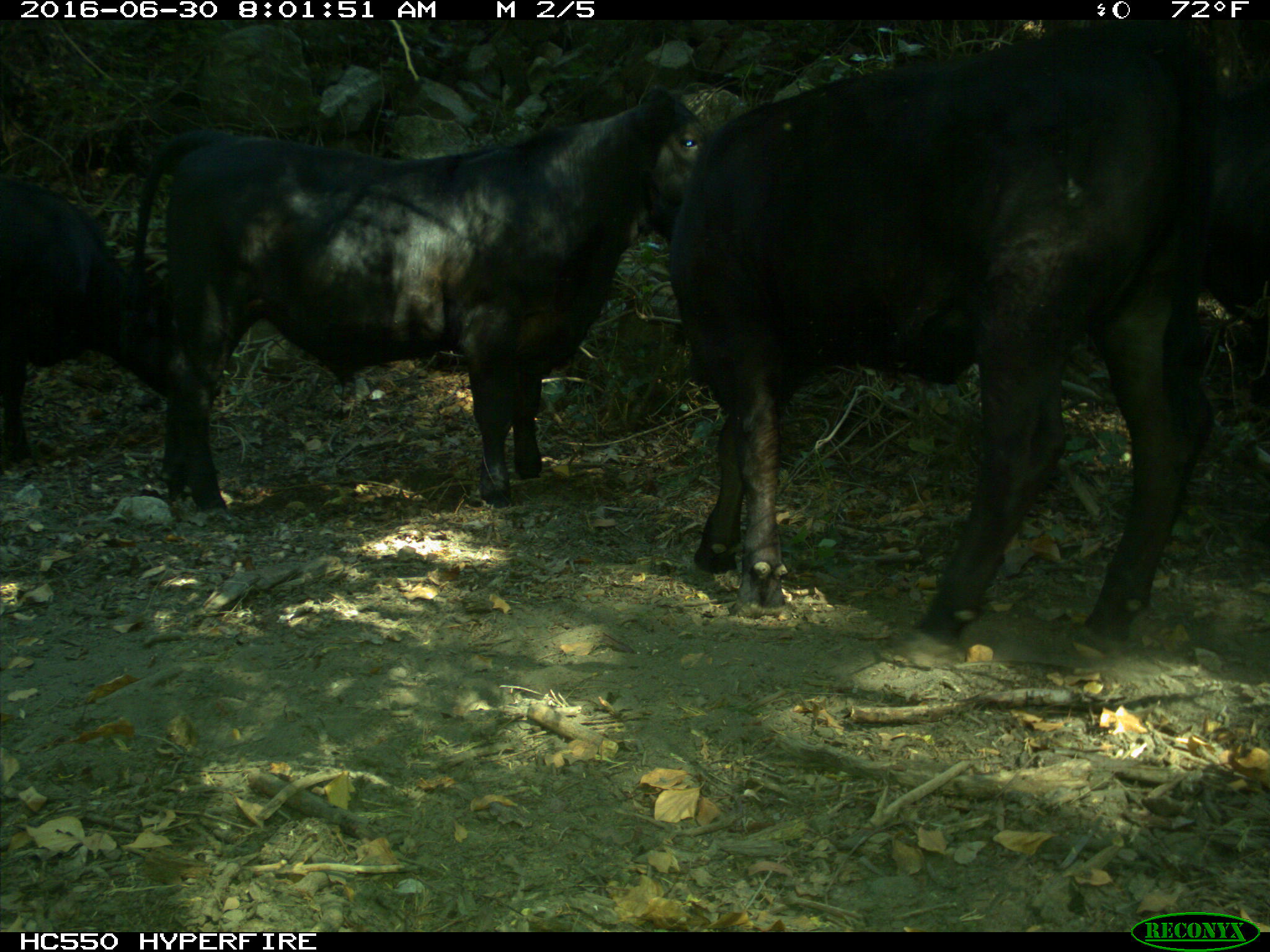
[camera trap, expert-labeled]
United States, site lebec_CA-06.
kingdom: Animalia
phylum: Chordata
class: Mammalia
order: Artiodactyla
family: Bovidae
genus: Bos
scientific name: Bos taurus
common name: domestic cow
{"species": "Bos taurus (domestic cow)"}